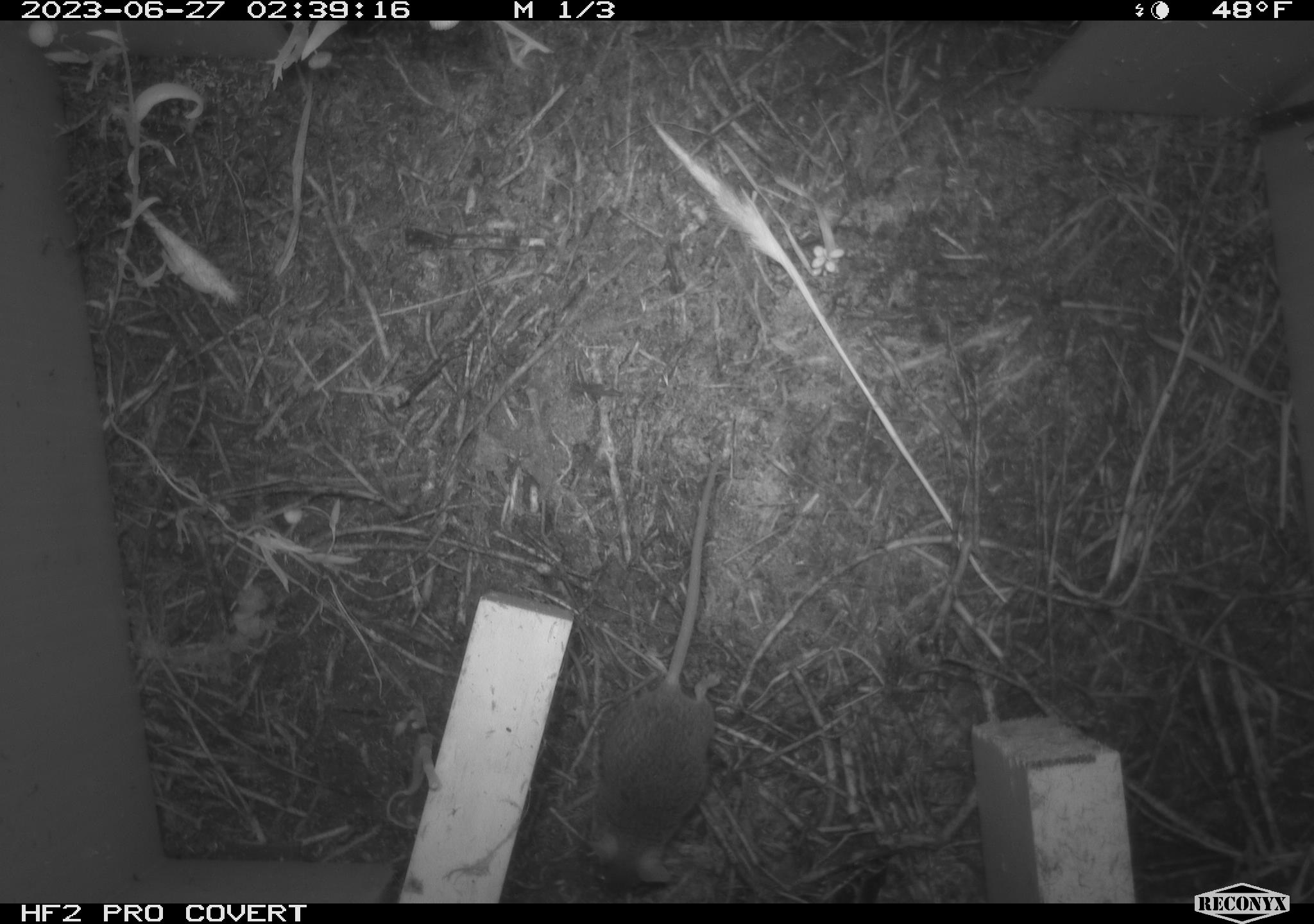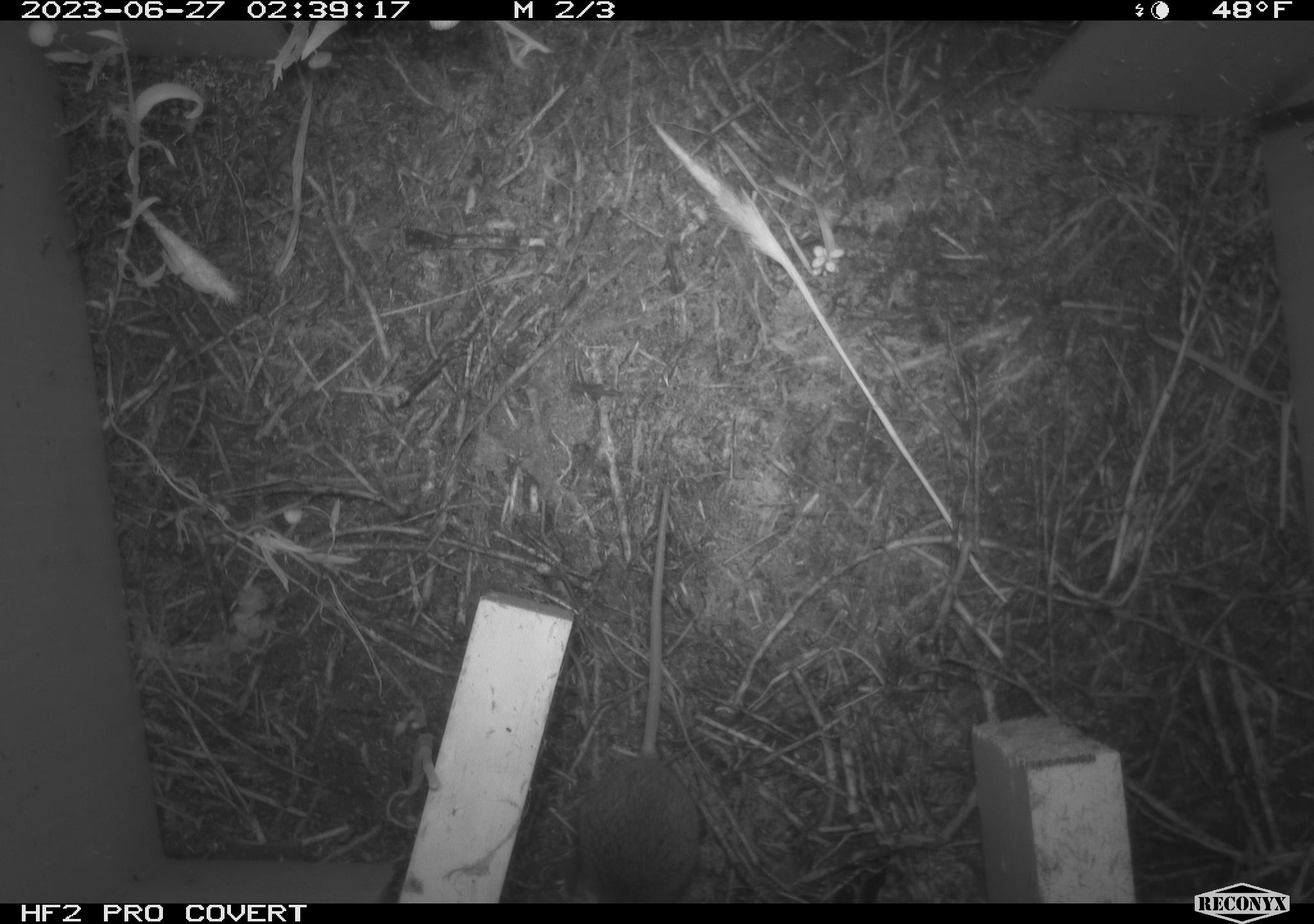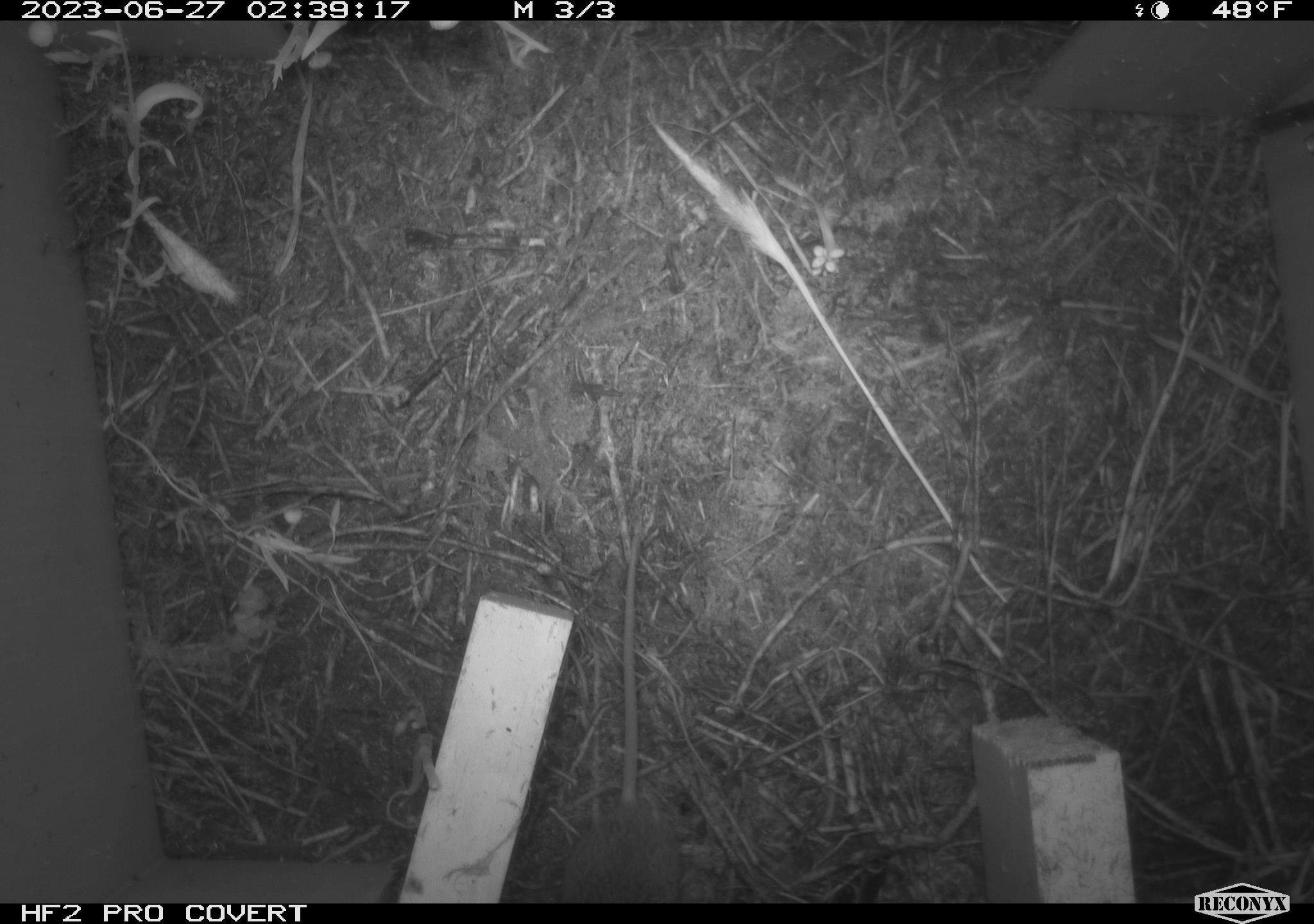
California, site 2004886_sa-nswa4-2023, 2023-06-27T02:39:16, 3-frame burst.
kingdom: Animalia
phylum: Chordata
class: Mammalia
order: Rodentia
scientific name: Rodentia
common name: mouse species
Mouse species (Rodentia).